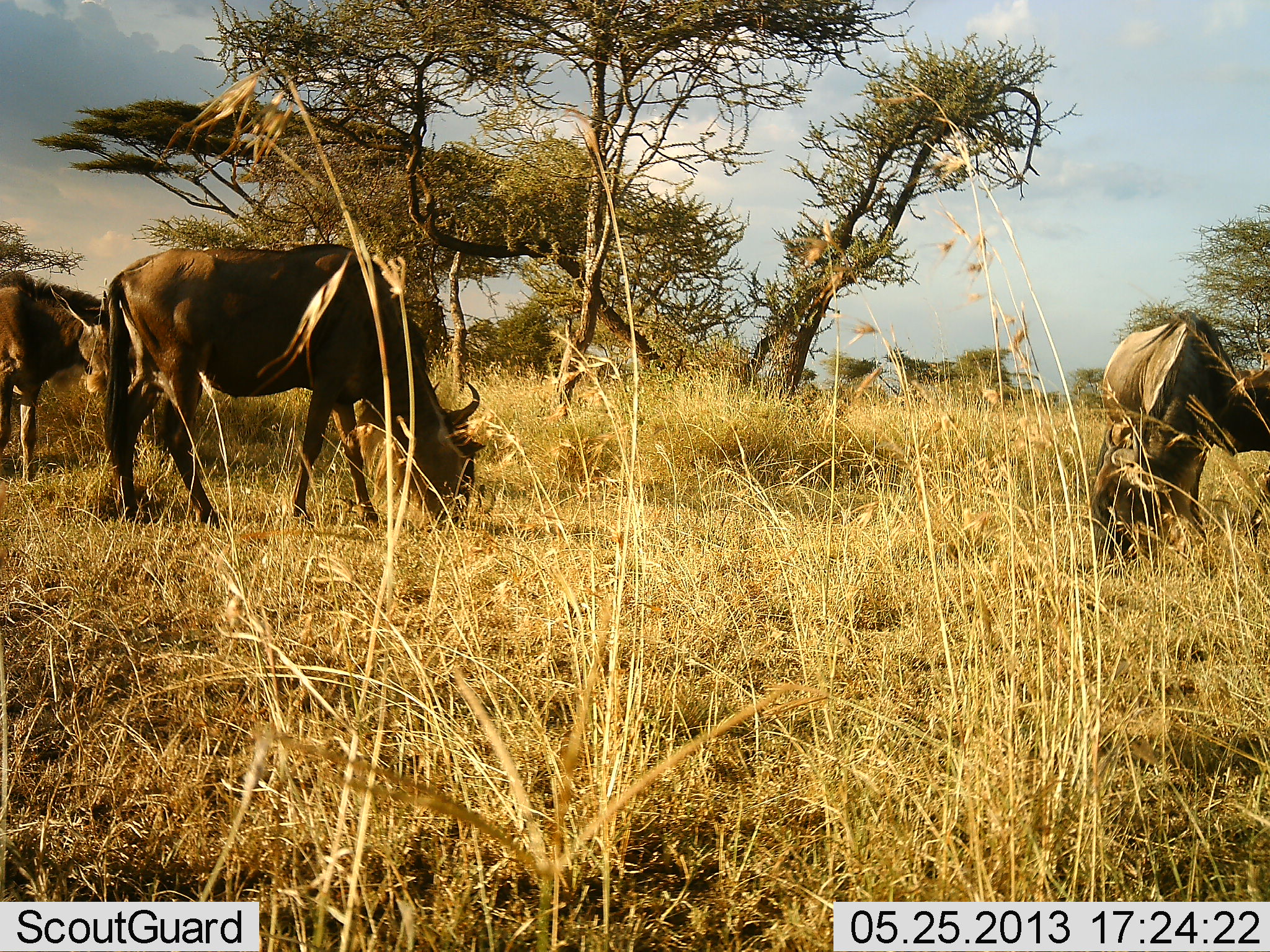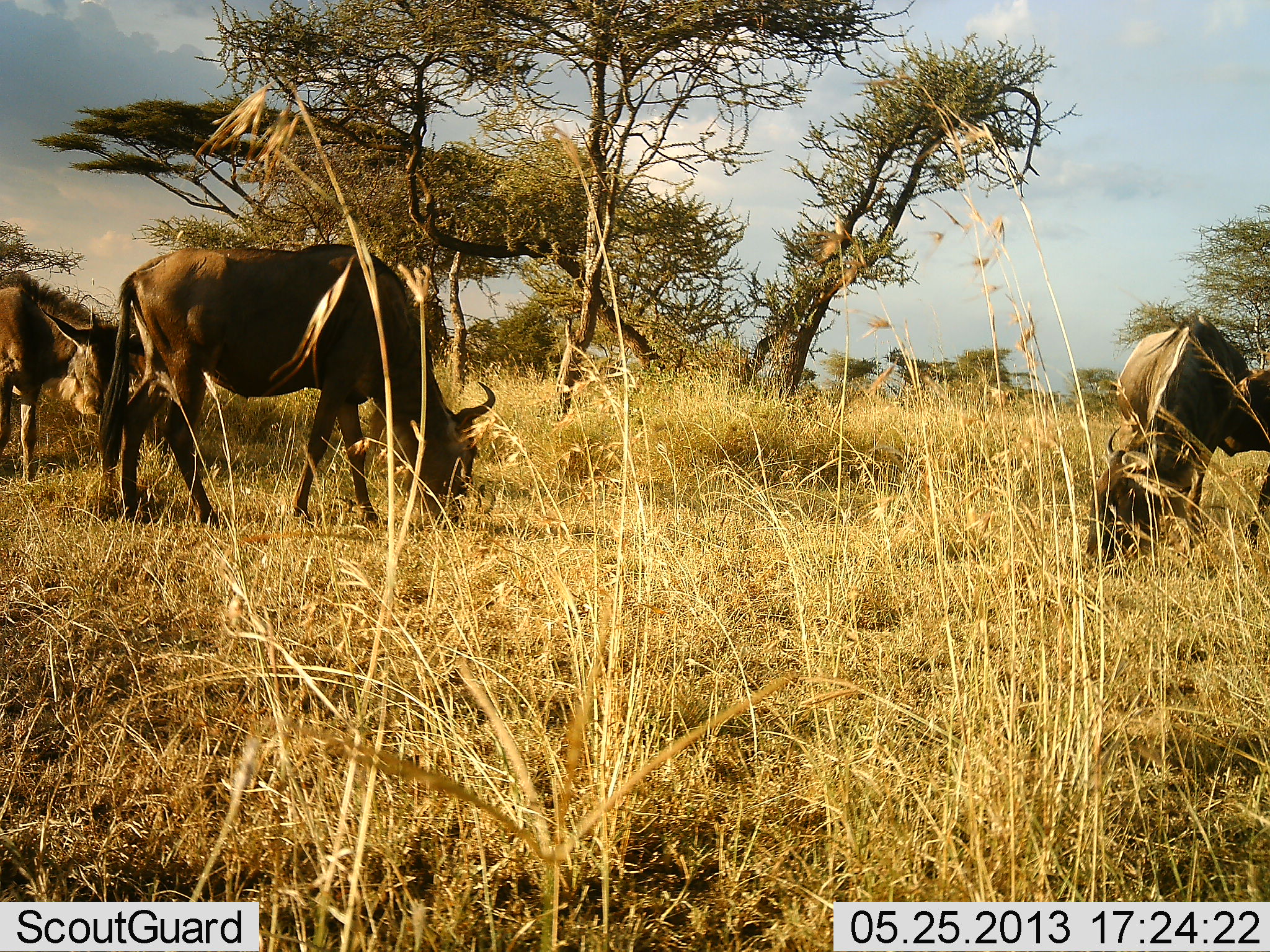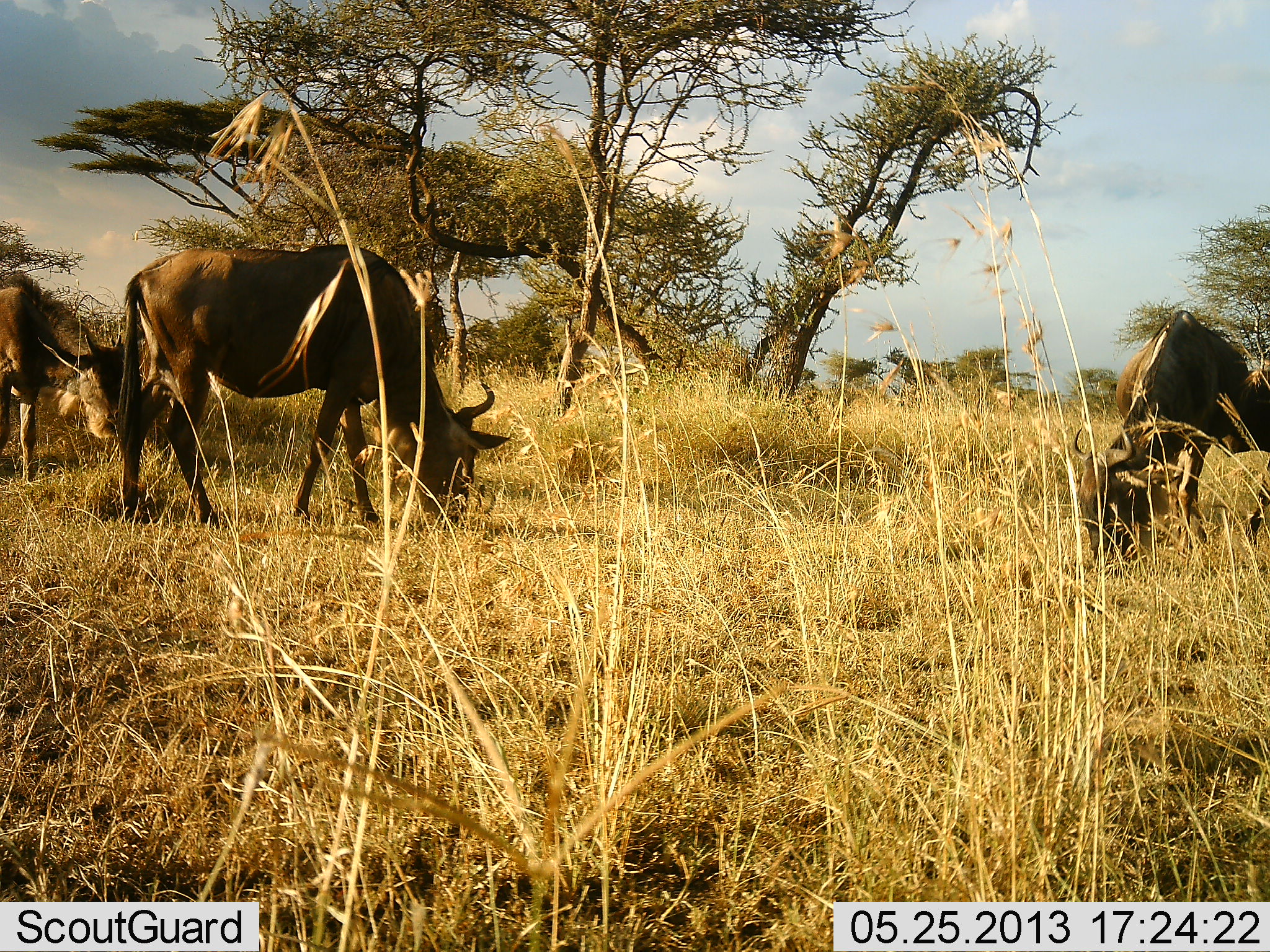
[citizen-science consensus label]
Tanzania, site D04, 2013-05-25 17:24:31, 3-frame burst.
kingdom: Animalia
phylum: Chordata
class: Mammalia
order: Artiodactyla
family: Bovidae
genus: Connochaetes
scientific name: Connochaetes taurinus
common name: blue wildebeest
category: wildebeest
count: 4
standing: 20%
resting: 0%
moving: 0%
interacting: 0%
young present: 10%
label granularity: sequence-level